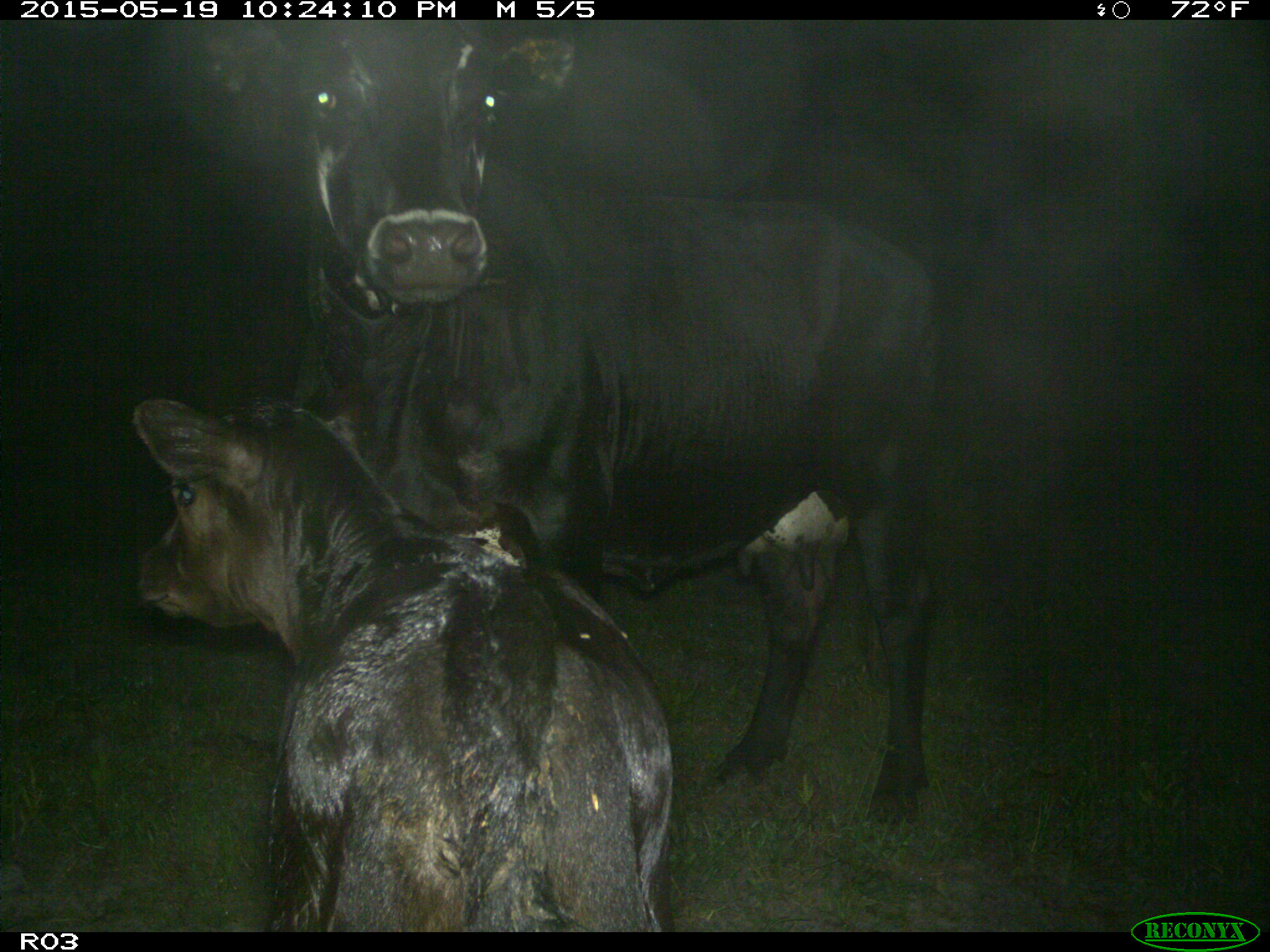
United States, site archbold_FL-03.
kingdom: Animalia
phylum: Chordata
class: Mammalia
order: Artiodactyla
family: Bovidae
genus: Bos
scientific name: Bos taurus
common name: domestic cow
Bos taurus (domestic cow).